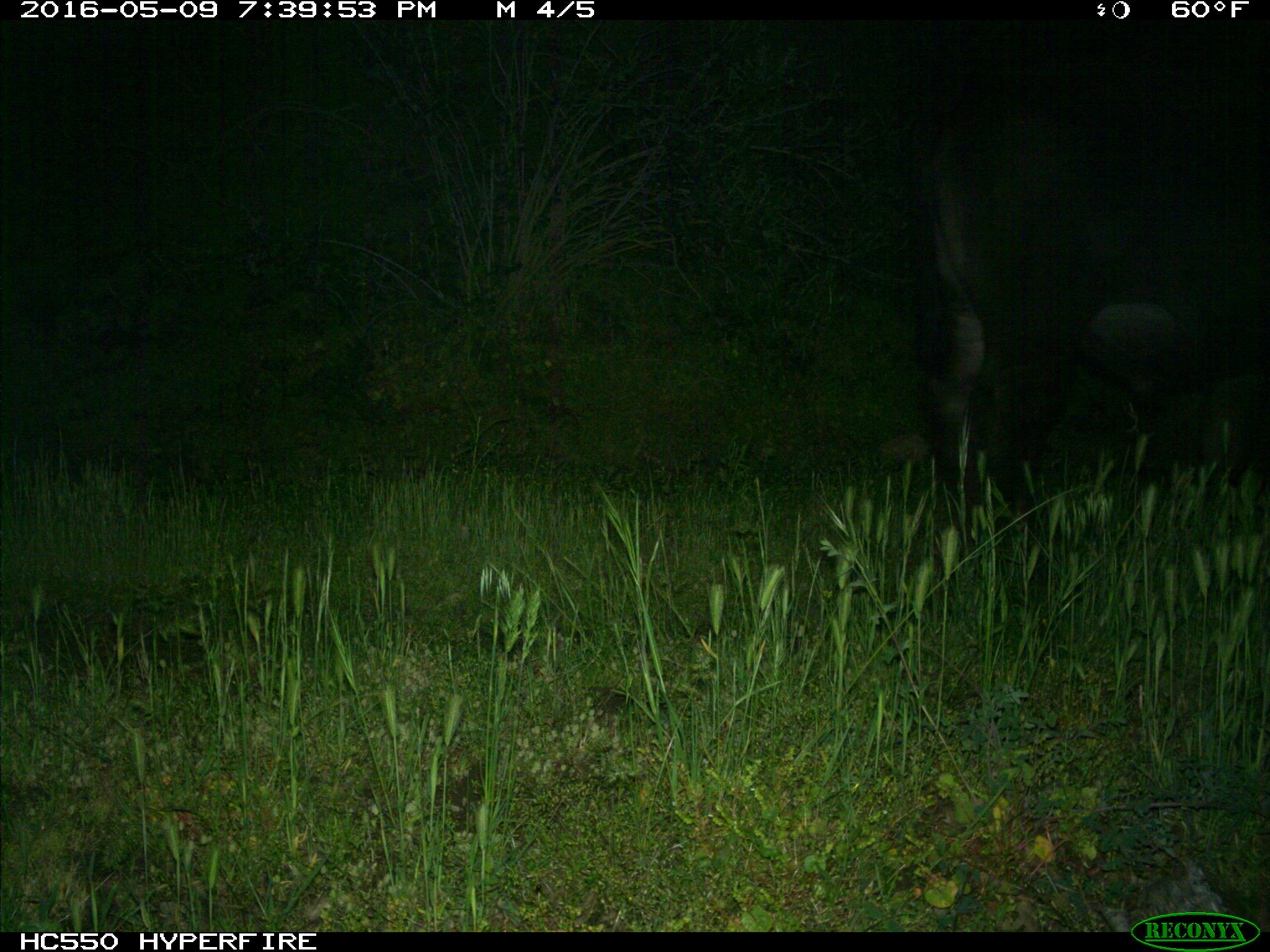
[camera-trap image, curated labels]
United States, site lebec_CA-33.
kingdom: Animalia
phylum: Chordata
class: Mammalia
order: Artiodactyla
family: Bovidae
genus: Bos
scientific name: Bos taurus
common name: domestic cow